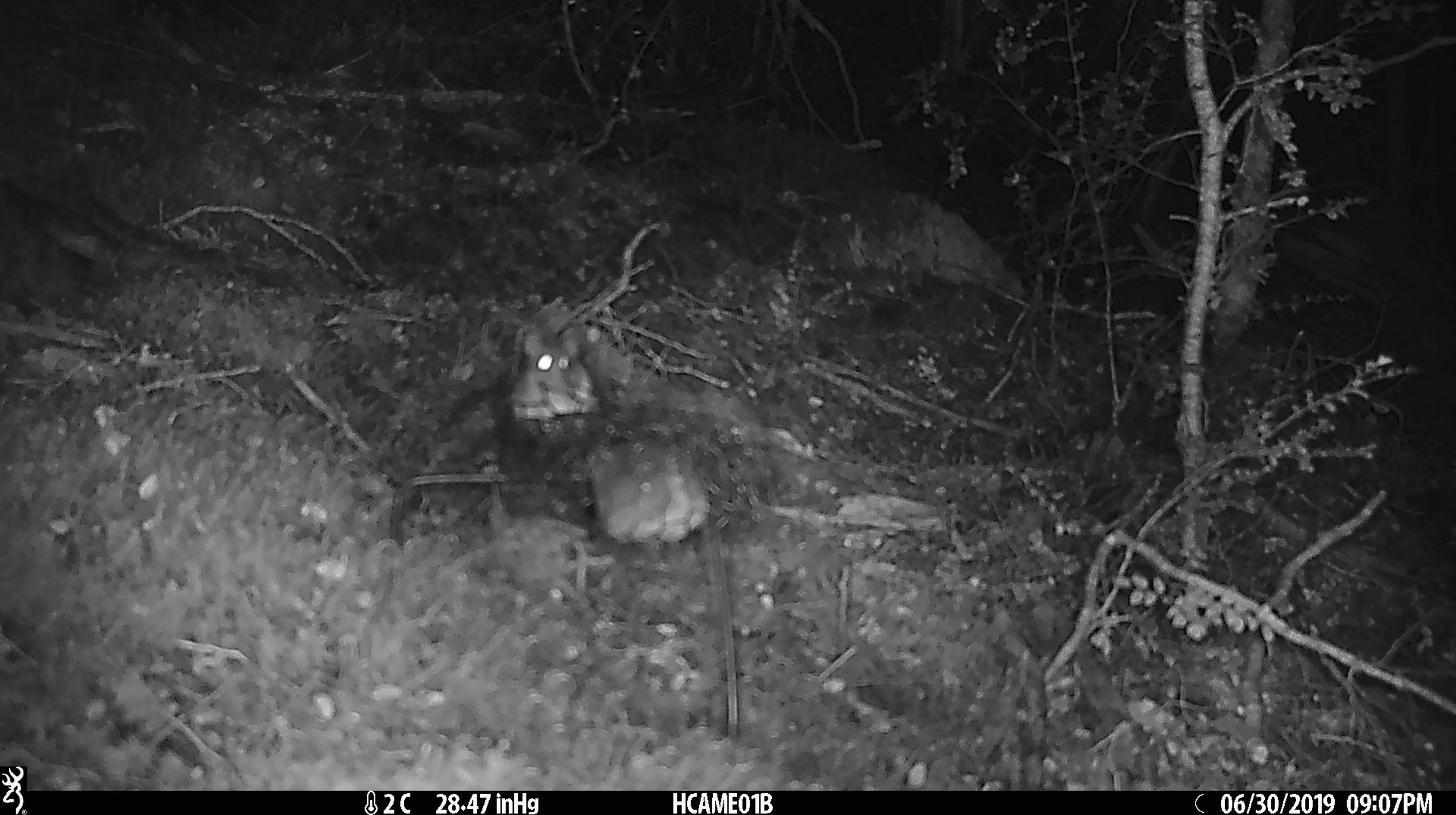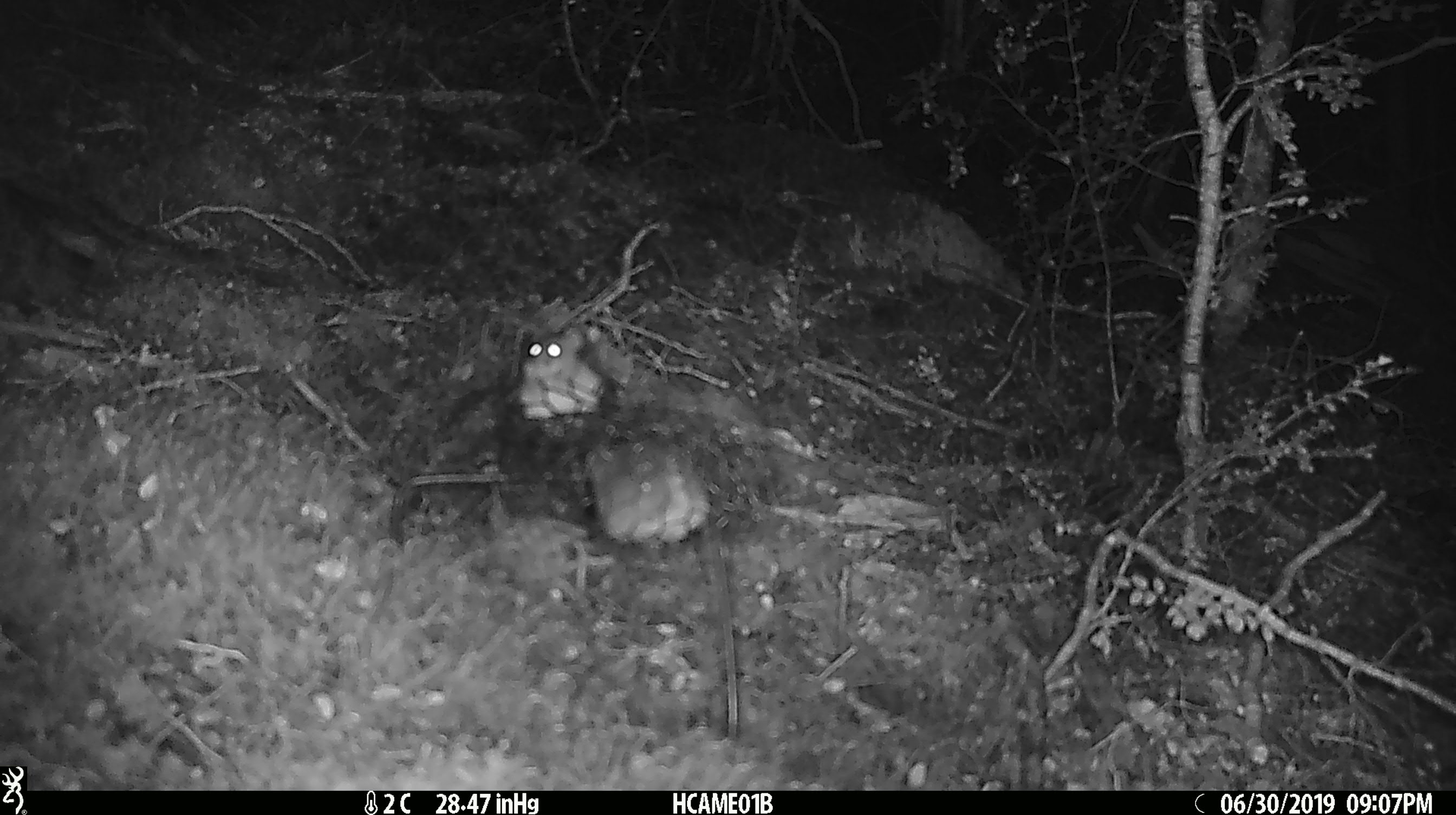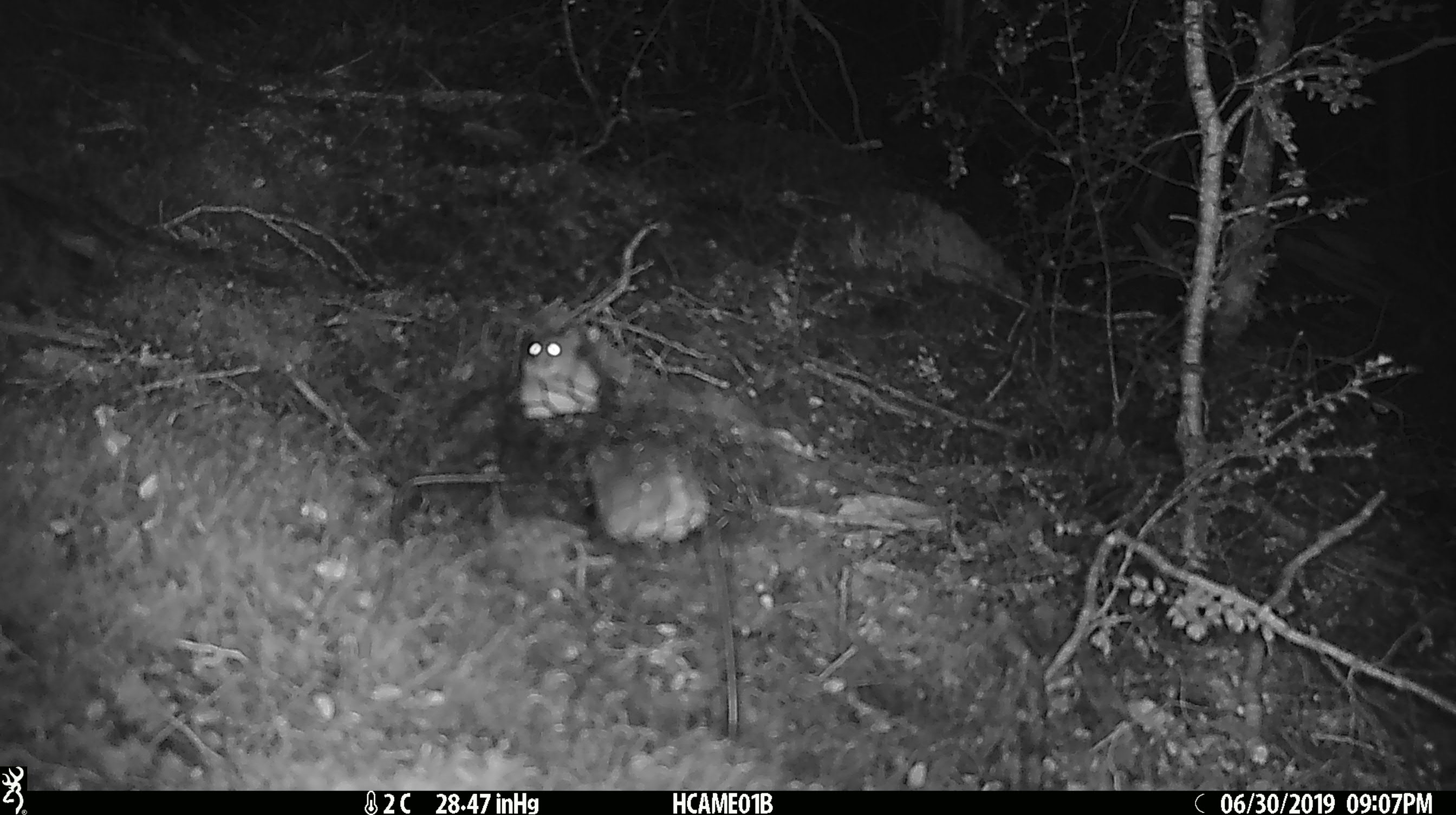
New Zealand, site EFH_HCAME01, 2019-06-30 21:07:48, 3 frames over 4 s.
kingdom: Animalia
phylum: Chordata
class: Mammalia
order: Rodentia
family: Muridae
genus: Mus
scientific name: Mus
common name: mouse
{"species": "mouse (Mus)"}